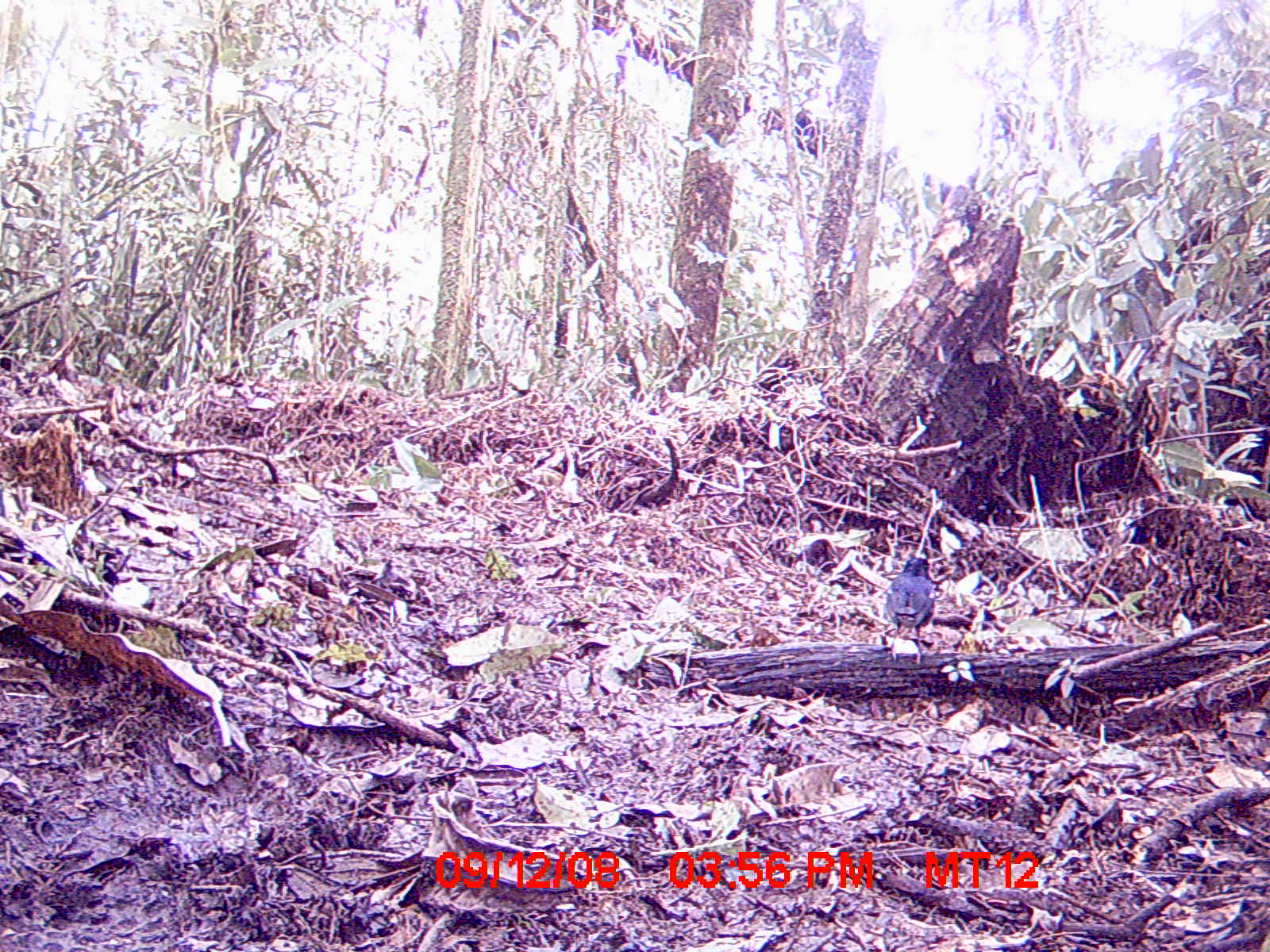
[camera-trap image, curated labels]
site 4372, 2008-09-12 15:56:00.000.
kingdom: Animalia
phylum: Chordata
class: Aves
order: Passeriformes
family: Muscicapidae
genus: Copsychus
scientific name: Copsychus albospecularis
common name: madagascar magpie-robin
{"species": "Copsychus albospecularis (madagascar magpie-robin)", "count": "1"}